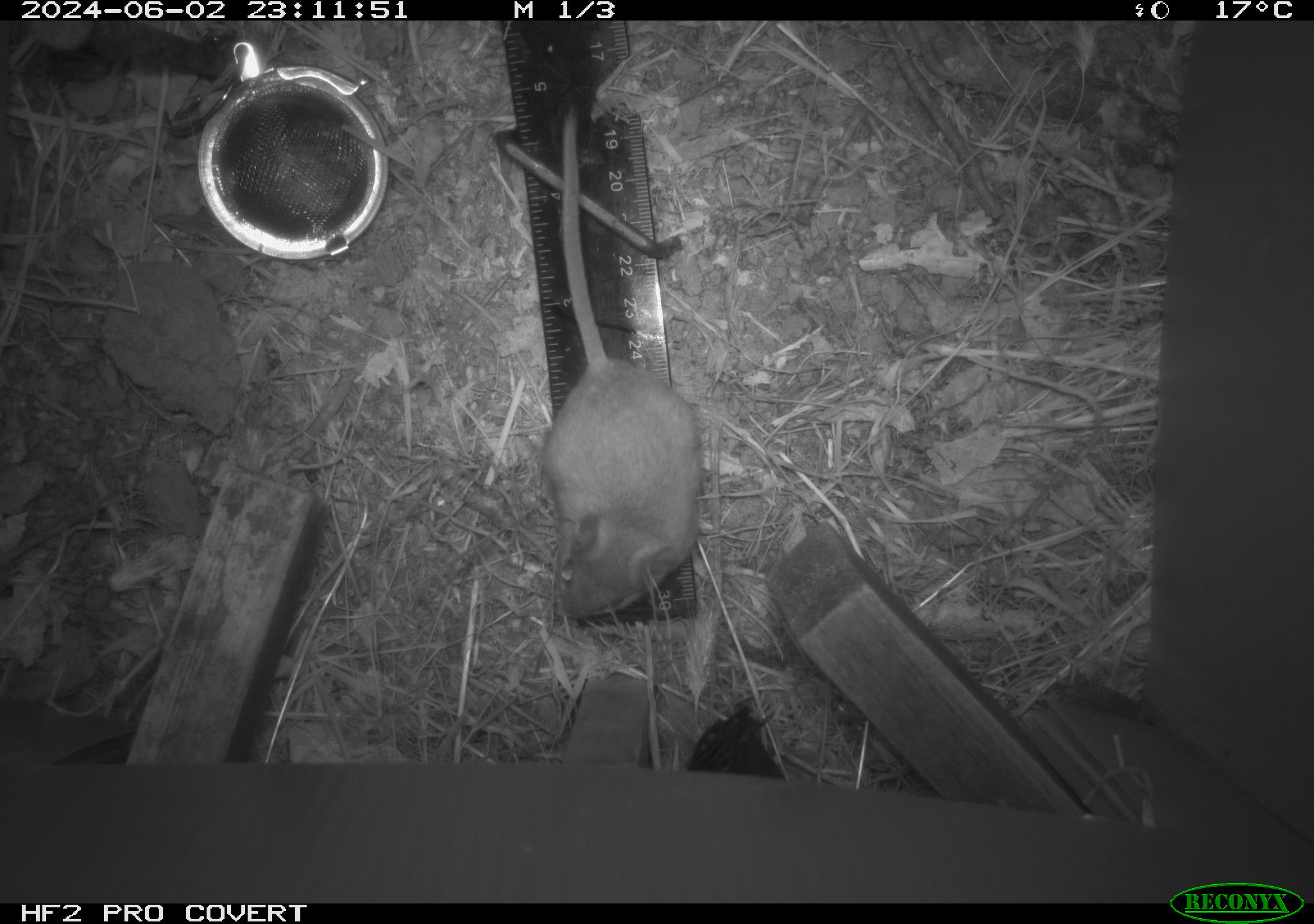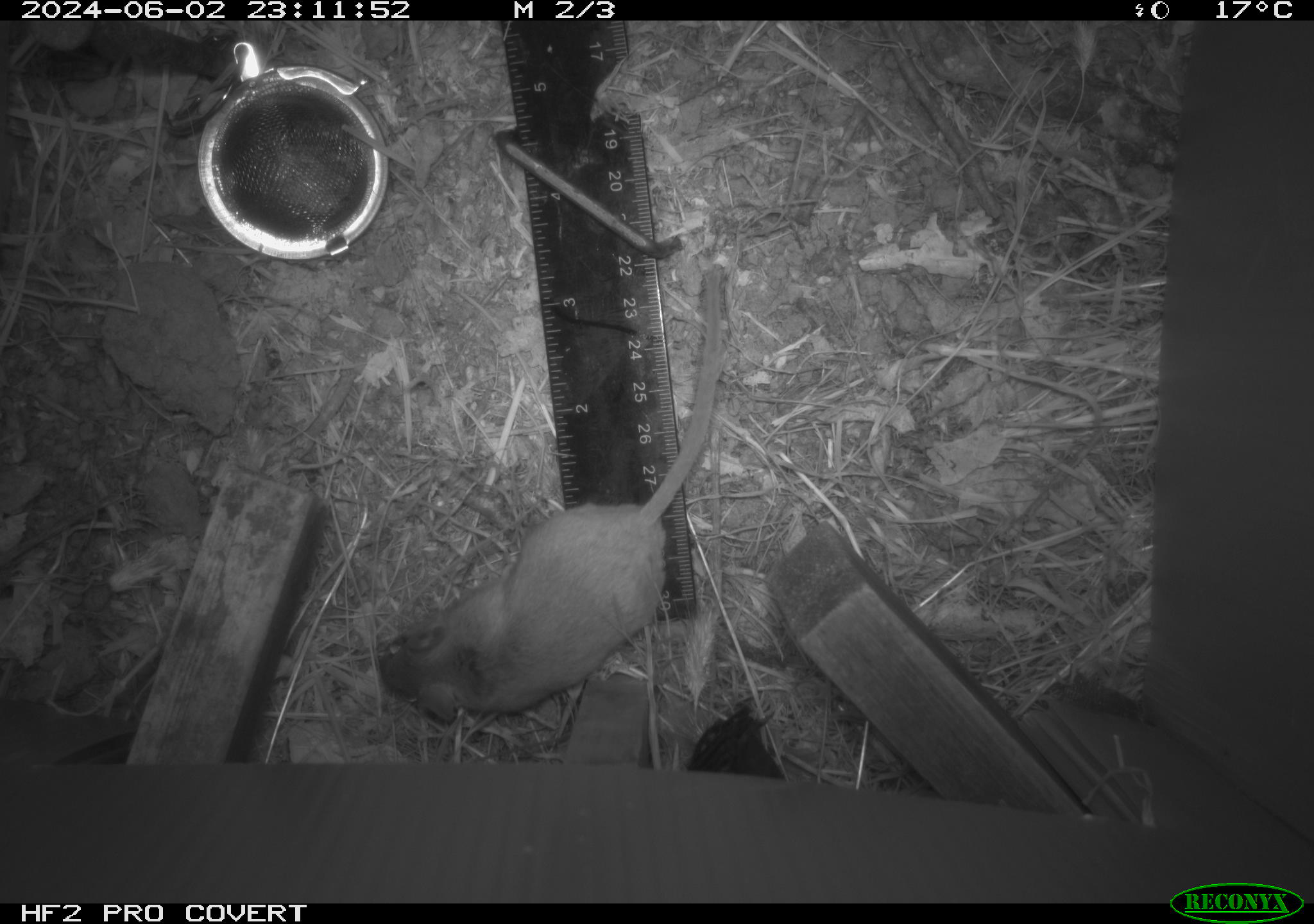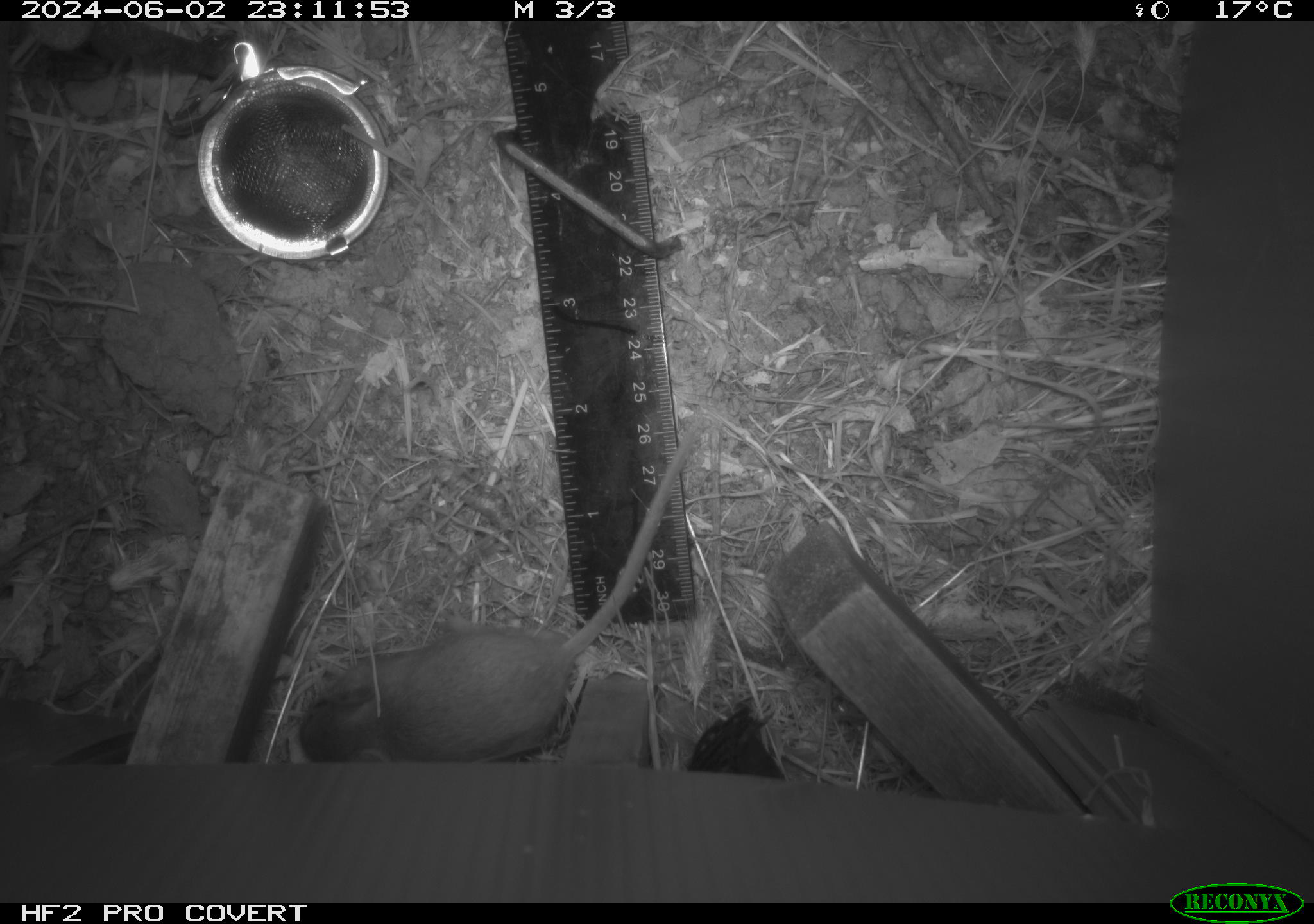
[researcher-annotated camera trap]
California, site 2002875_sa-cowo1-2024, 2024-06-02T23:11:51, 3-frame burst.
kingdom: Animalia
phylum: Chordata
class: Mammalia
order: Rodentia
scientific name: Rodentia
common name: mouse species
Mouse species (Rodentia).